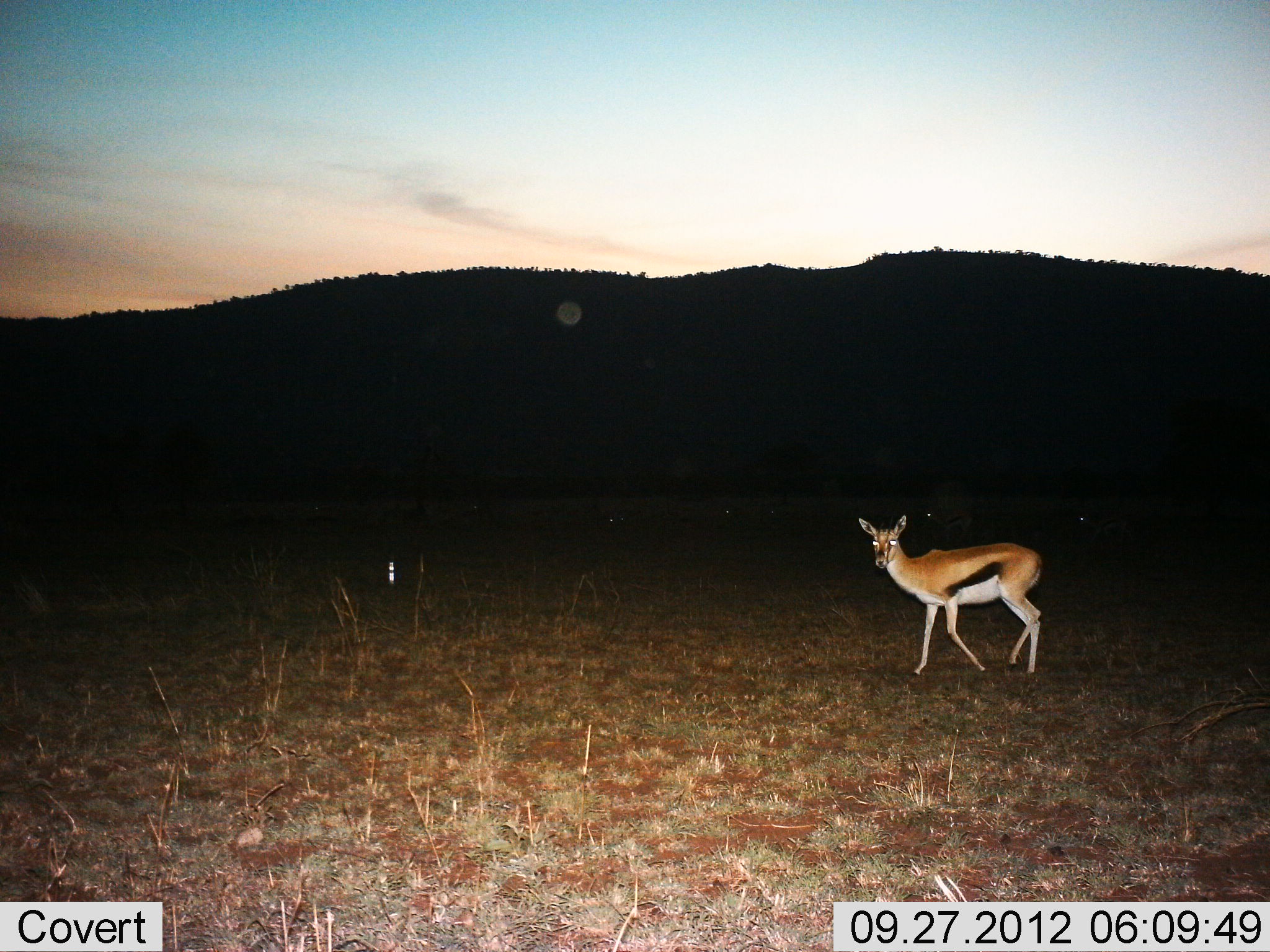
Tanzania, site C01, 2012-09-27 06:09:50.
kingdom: Animalia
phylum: Chordata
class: Mammalia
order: Artiodactyla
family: Bovidae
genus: Eudorcas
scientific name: Eudorcas thomsonii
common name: thomson's gazelle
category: gazellethomsons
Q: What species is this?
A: Gazellethomsons (thomson's gazelle) (Eudorcas thomsonii).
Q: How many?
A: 1.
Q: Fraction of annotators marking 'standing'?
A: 50%.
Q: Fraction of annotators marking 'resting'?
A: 0%.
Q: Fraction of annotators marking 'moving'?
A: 50%.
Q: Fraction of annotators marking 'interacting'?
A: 0%.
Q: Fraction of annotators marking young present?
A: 0%.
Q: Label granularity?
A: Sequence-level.